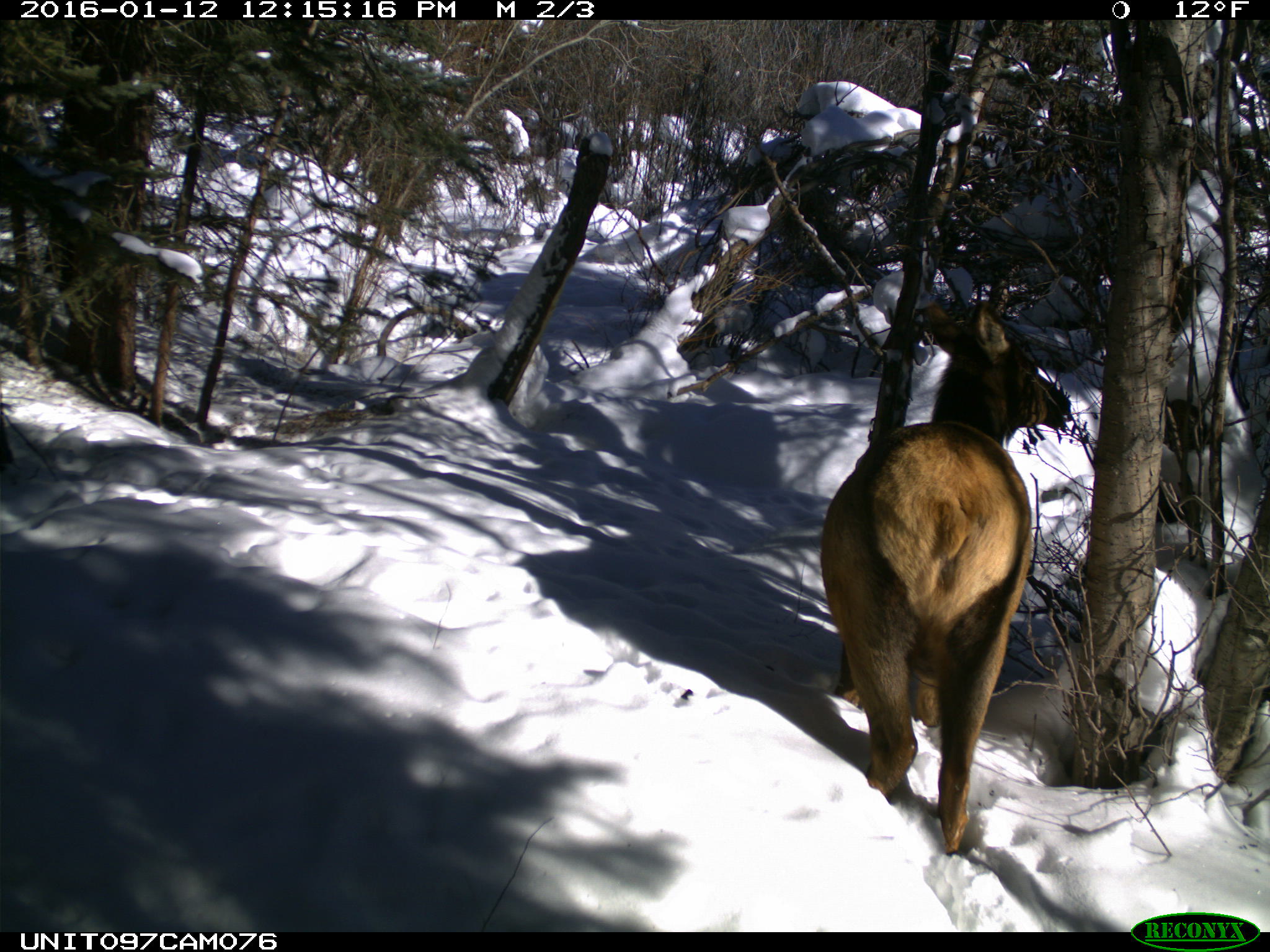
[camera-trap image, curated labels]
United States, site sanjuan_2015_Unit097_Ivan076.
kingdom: Animalia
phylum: Chordata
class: Mammalia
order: Artiodactyla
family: Cervidae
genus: Cervus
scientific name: Cervus elaphus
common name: red deer